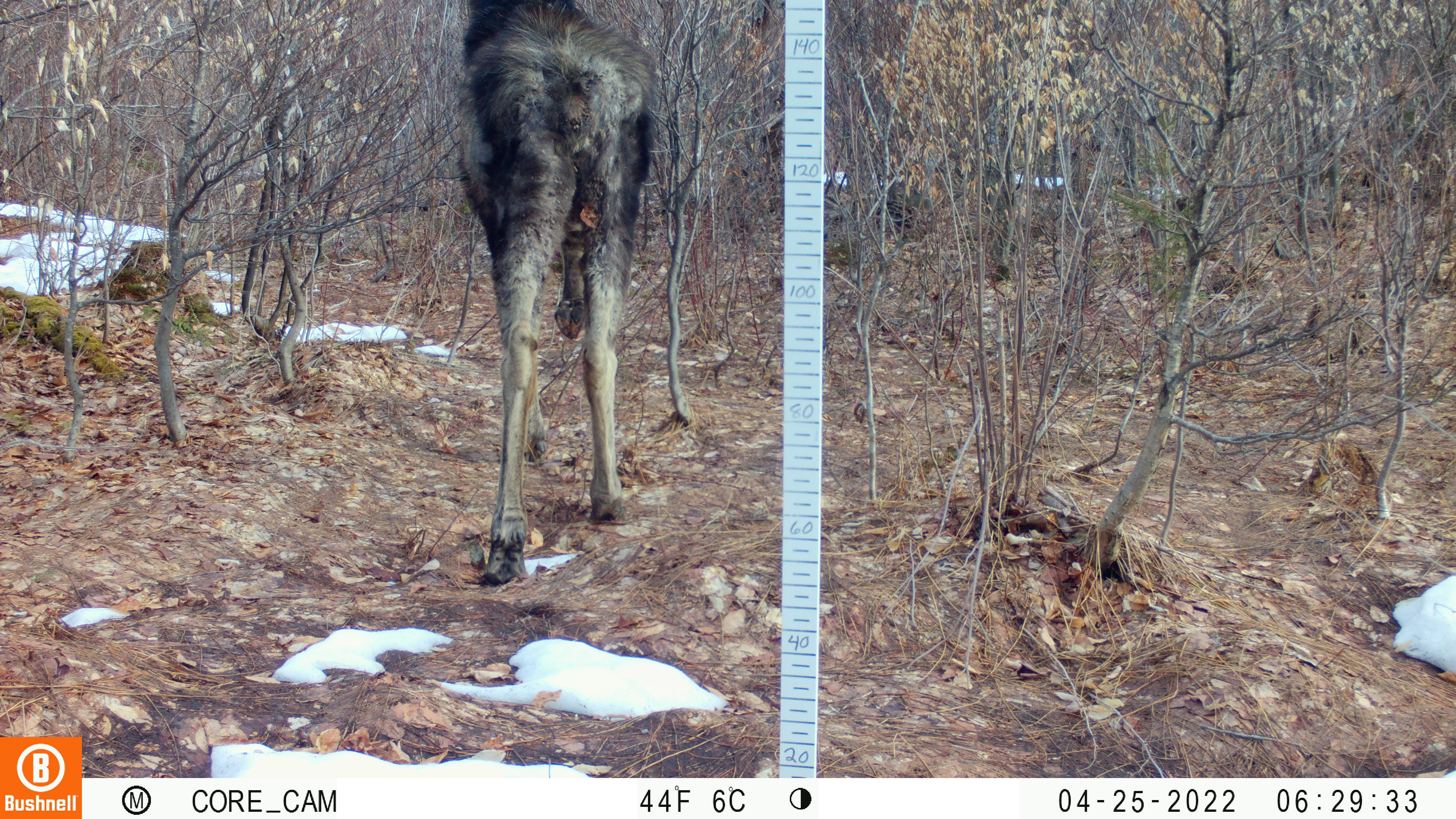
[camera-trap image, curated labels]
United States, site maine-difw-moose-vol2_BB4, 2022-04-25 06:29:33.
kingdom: Animalia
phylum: Chordata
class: Mammalia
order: Artiodactyla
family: Cervidae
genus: Alces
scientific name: Alces alces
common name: moose